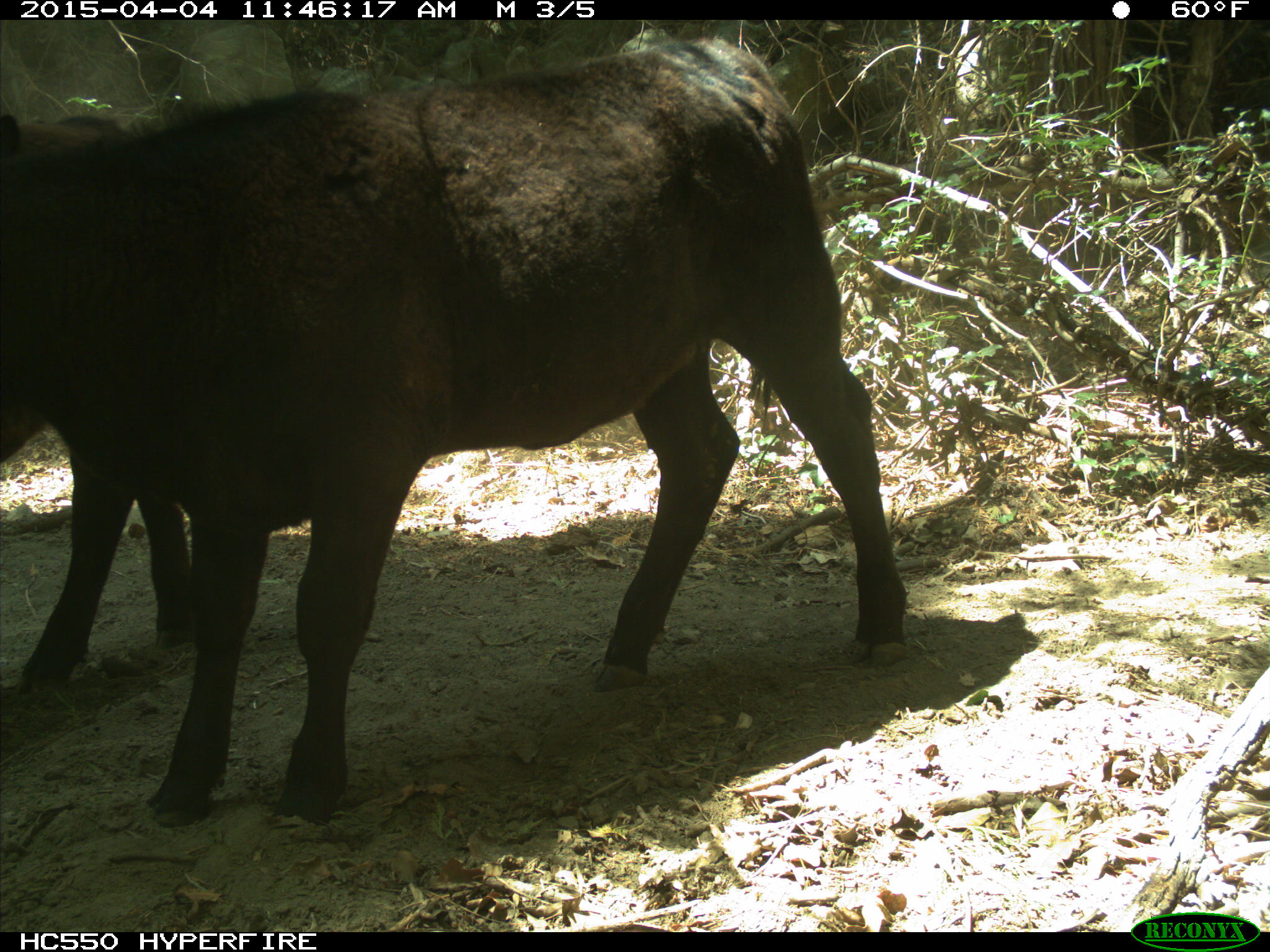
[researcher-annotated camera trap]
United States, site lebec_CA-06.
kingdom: Animalia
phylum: Chordata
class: Mammalia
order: Artiodactyla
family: Bovidae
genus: Bos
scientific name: Bos taurus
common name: domestic cow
Bos taurus (domestic cow).